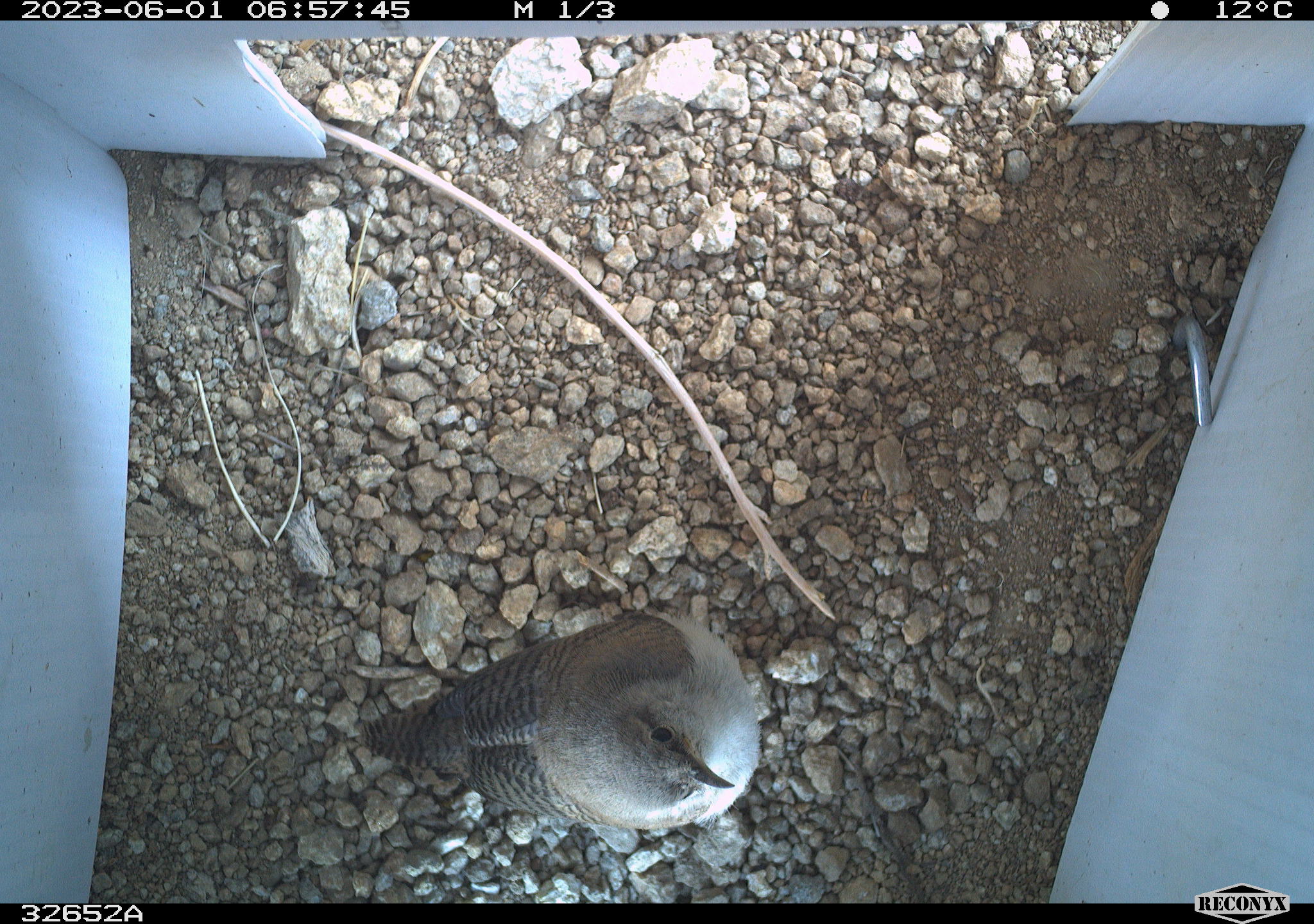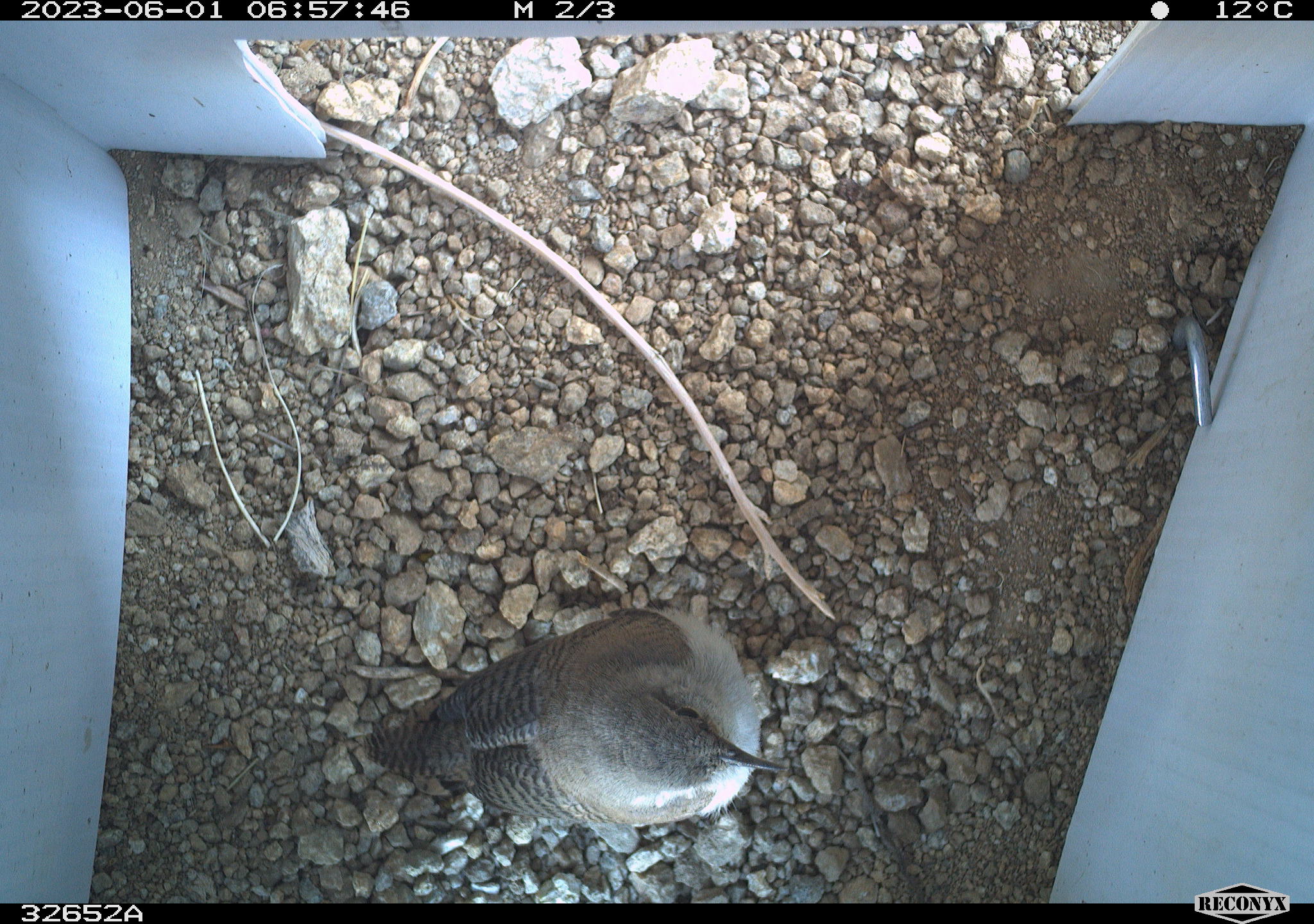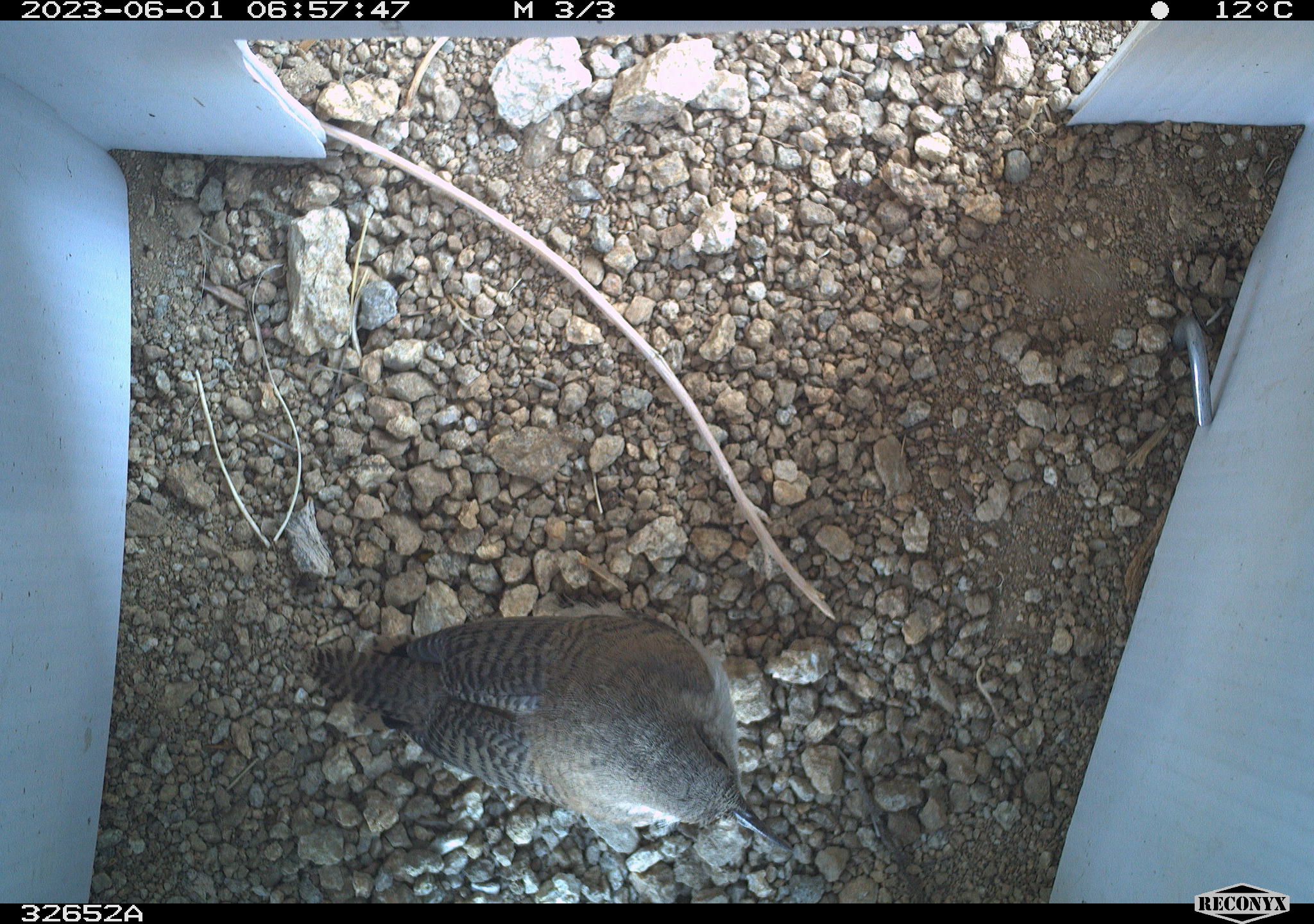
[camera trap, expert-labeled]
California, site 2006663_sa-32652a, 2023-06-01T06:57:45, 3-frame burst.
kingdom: Animalia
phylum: Chordata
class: Aves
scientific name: Aves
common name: bird